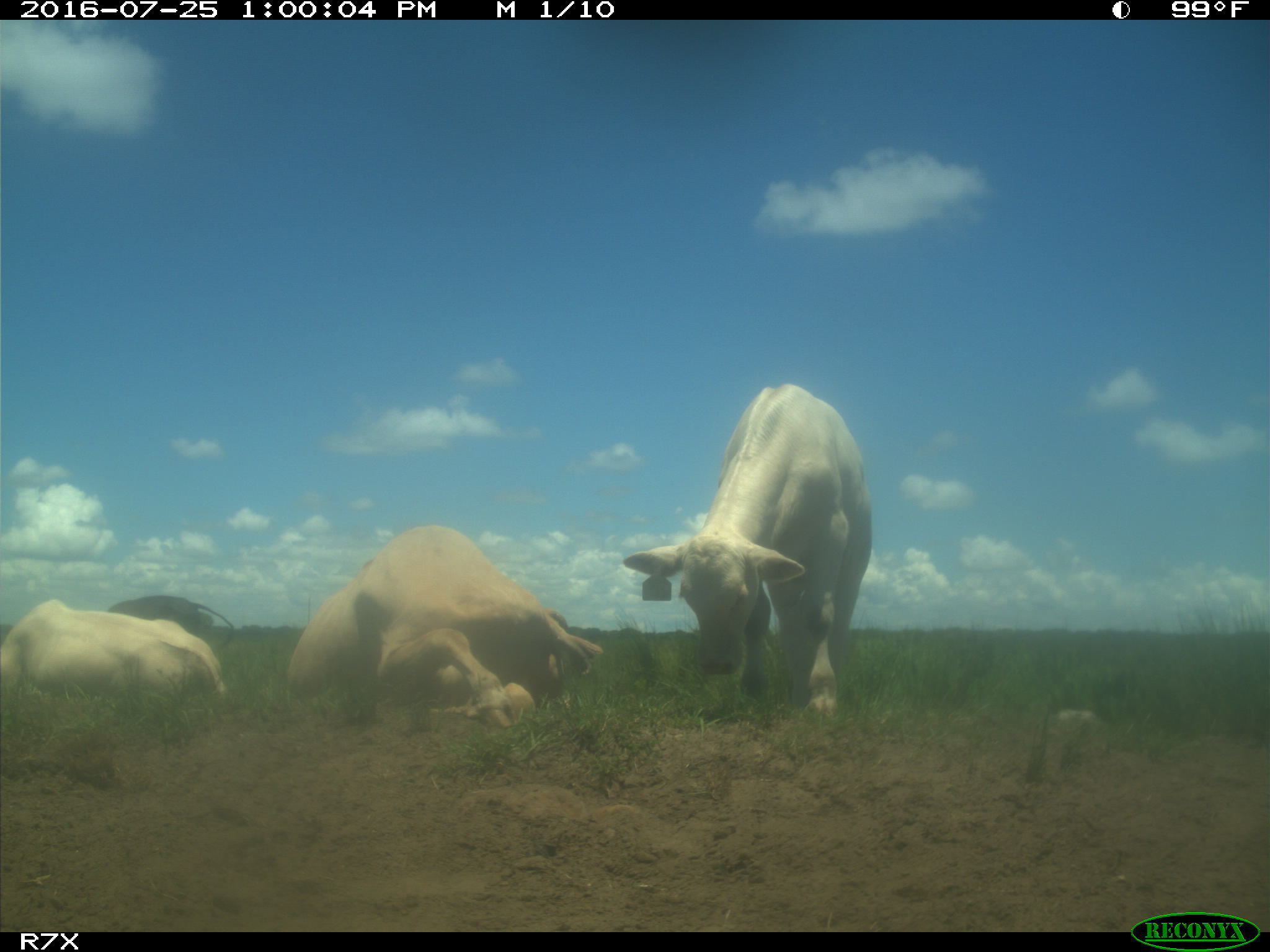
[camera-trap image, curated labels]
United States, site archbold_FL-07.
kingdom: Animalia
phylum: Chordata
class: Mammalia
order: Artiodactyla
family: Bovidae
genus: Bos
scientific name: Bos taurus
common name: domestic cow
Bos taurus (domestic cow).